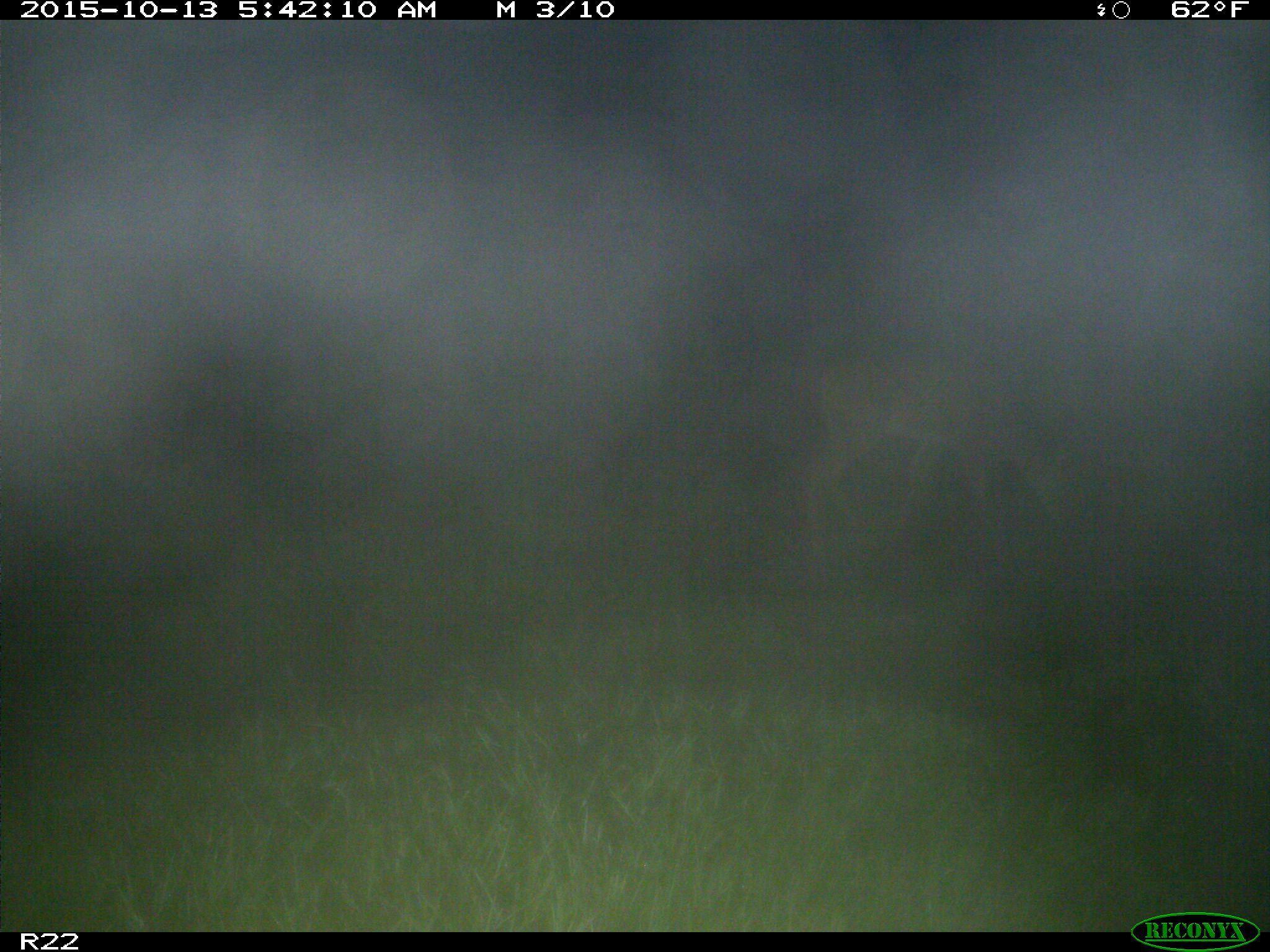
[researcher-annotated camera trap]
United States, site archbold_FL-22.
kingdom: Animalia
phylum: Chordata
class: Mammalia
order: Artiodactyla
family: Cervidae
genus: Odocoileus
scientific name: Odocoileus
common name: deer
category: unidentified deer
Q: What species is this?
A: Unidentified deer (deer) (Odocoileus).